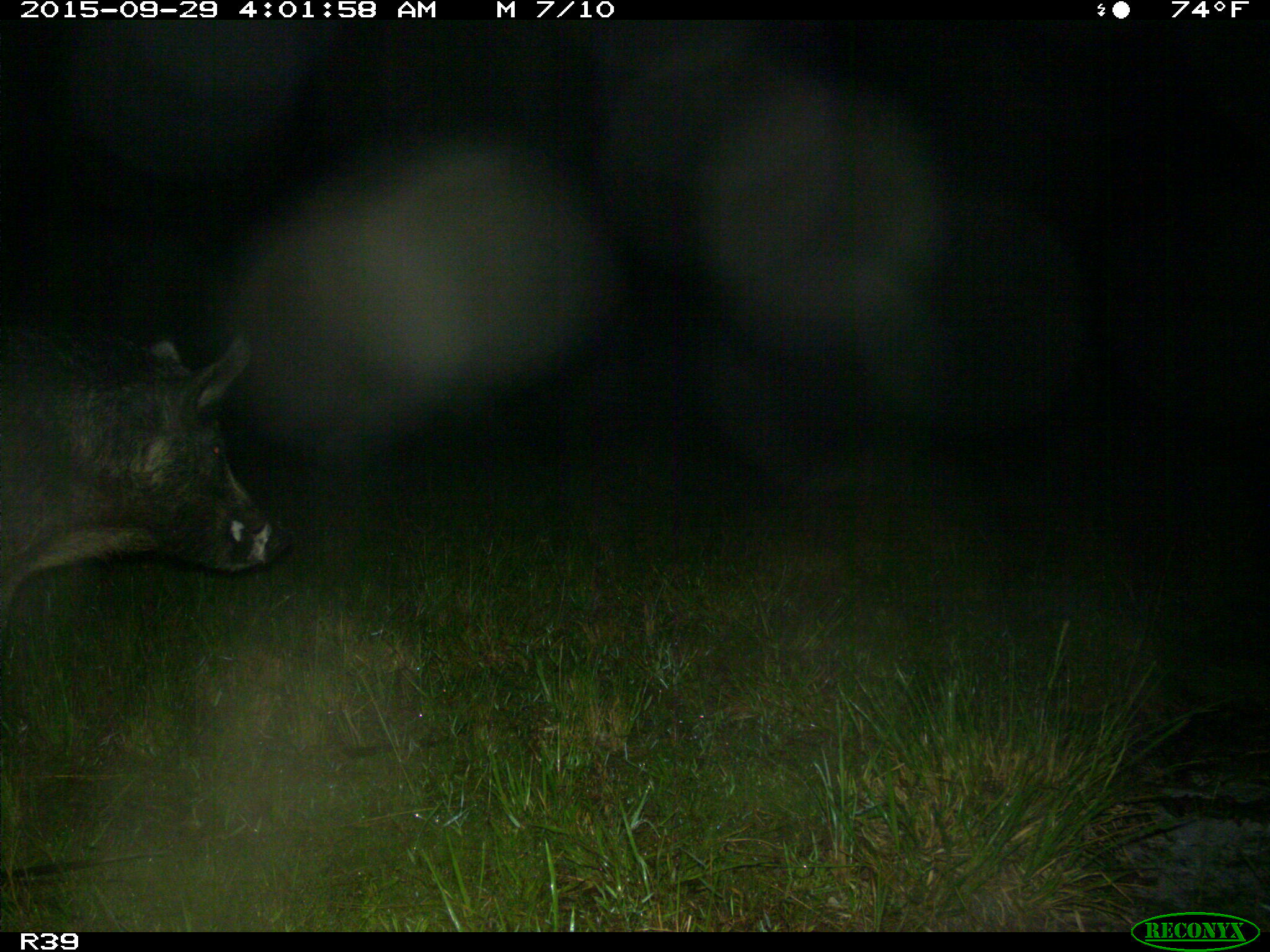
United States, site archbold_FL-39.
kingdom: Animalia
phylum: Chordata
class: Mammalia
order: Artiodactyla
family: Suidae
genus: Sus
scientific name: Sus scrofa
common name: wild boar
Sus scrofa (wild boar).